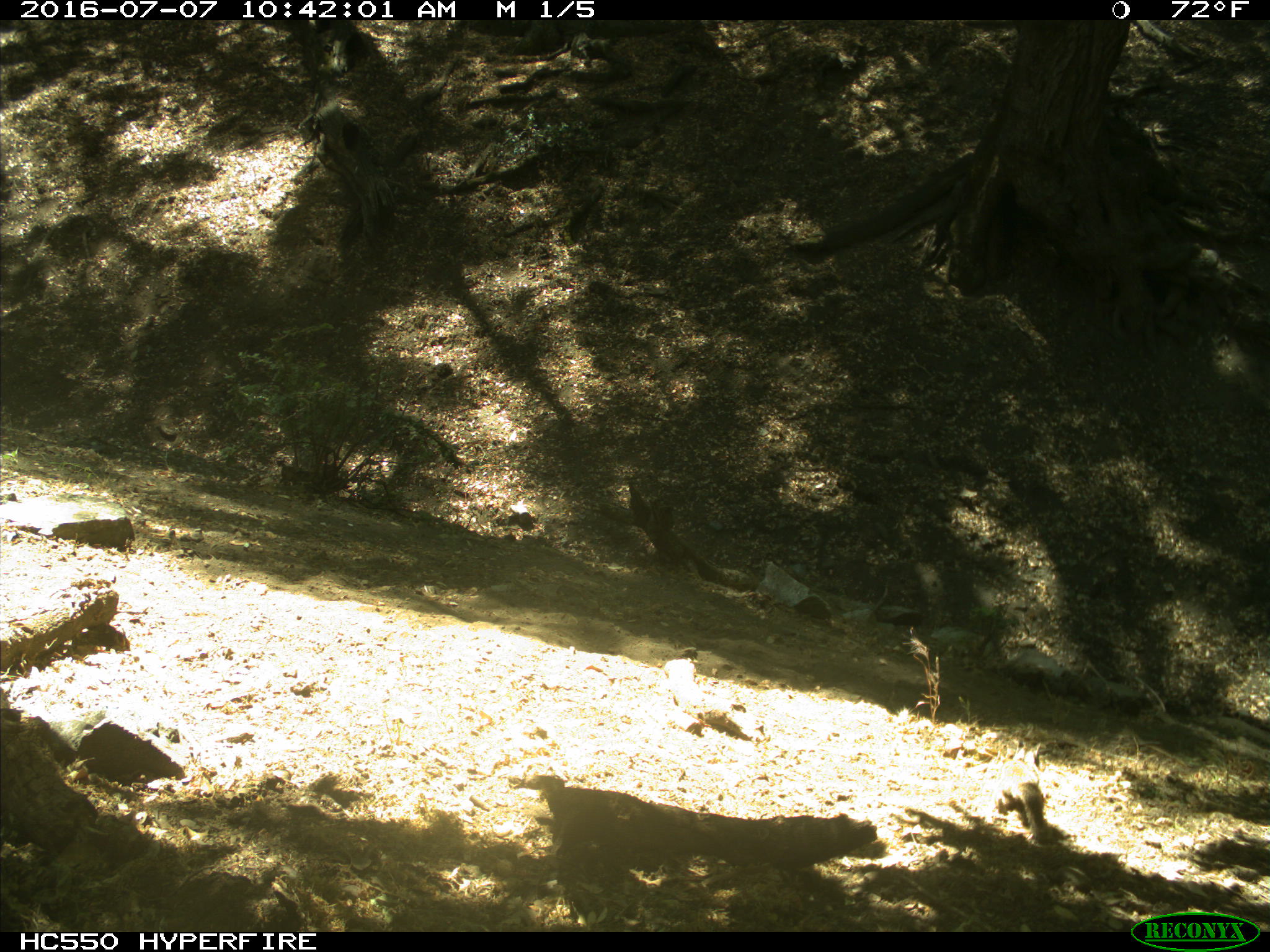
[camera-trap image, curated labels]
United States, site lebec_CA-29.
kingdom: Animalia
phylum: Chordata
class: Mammalia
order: Rodentia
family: Sciuridae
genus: Otospermophilus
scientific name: Otospermophilus beecheyi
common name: california ground squirrel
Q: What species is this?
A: Otospermophilus beecheyi (california ground squirrel).